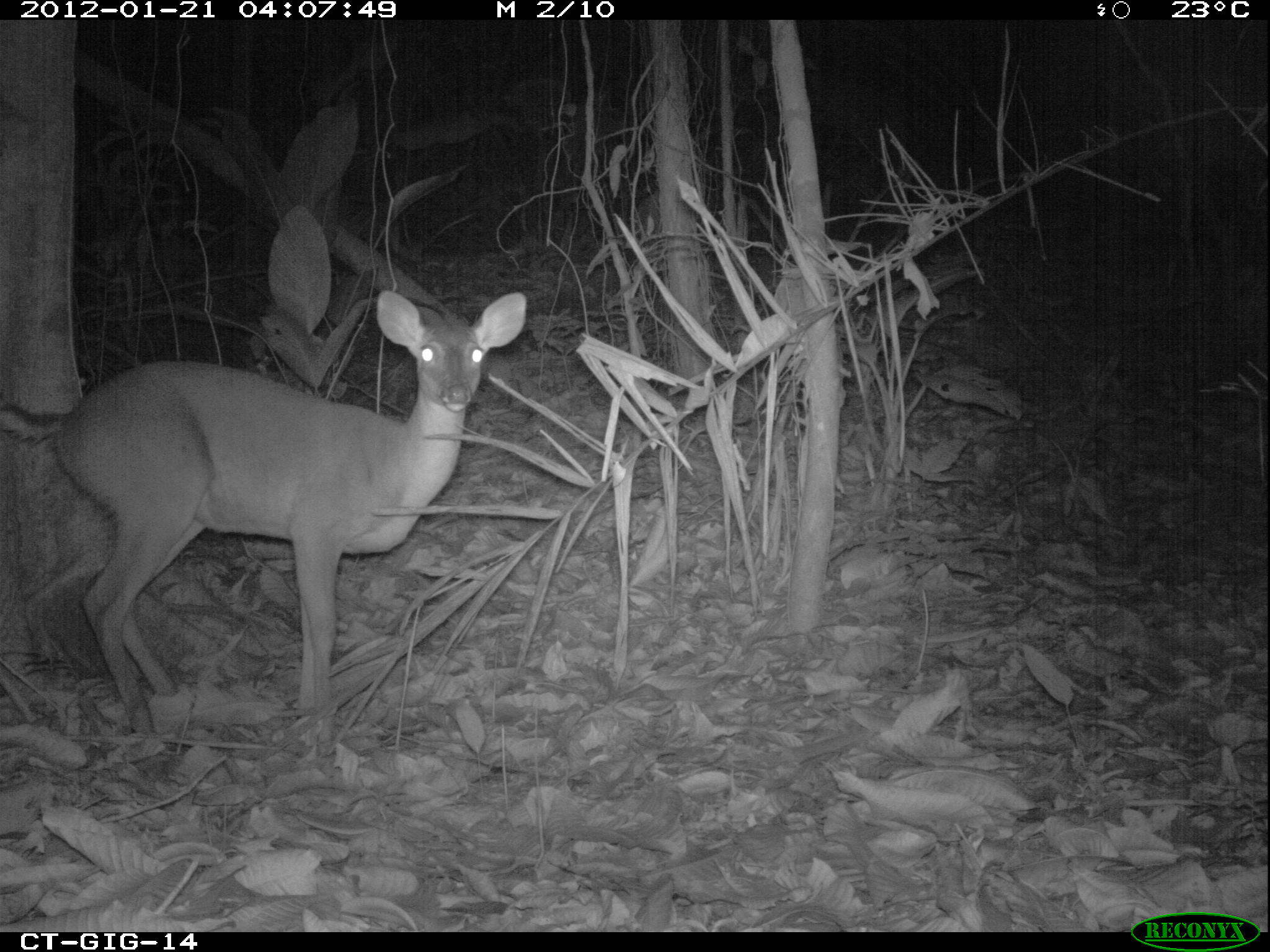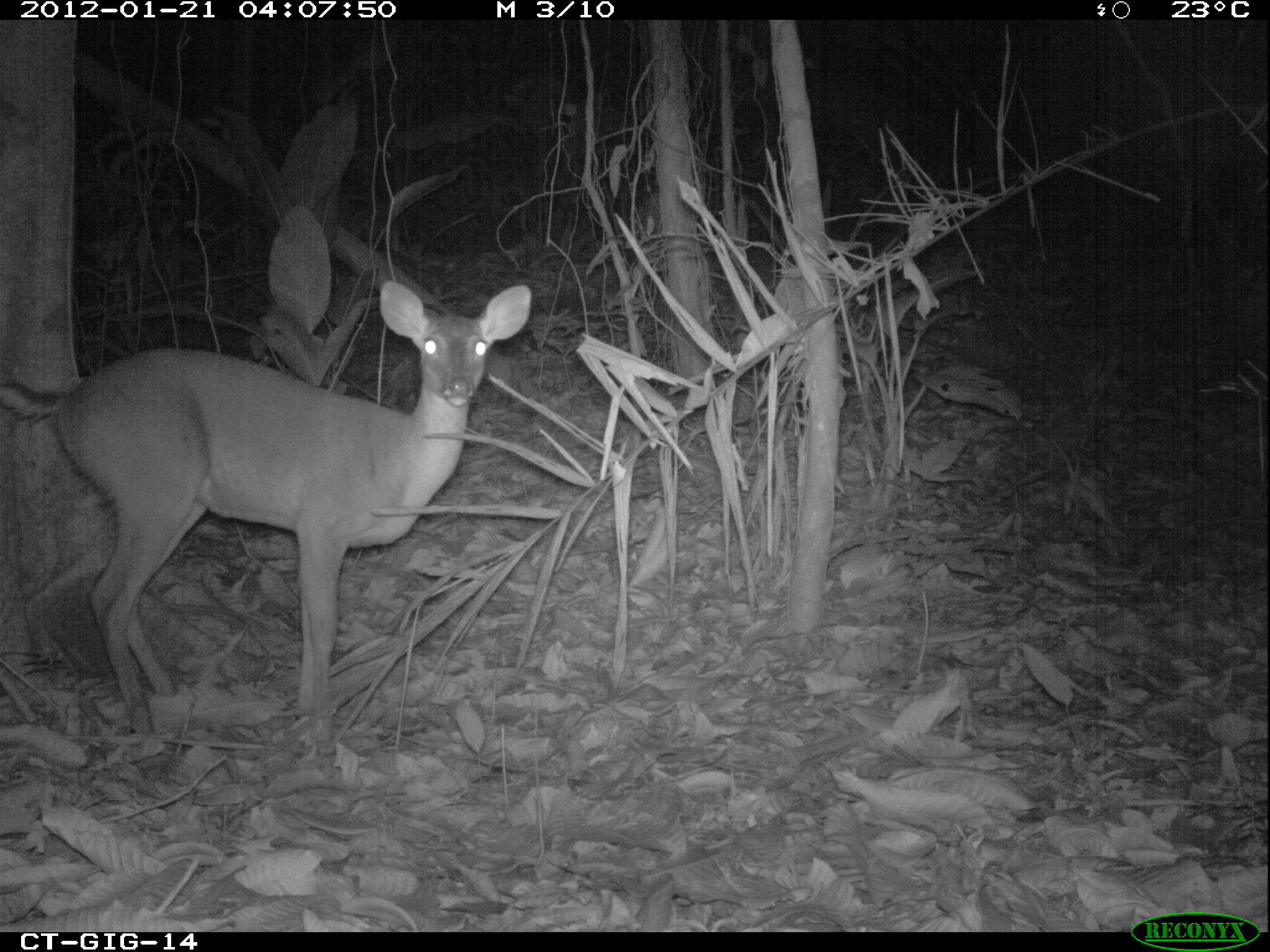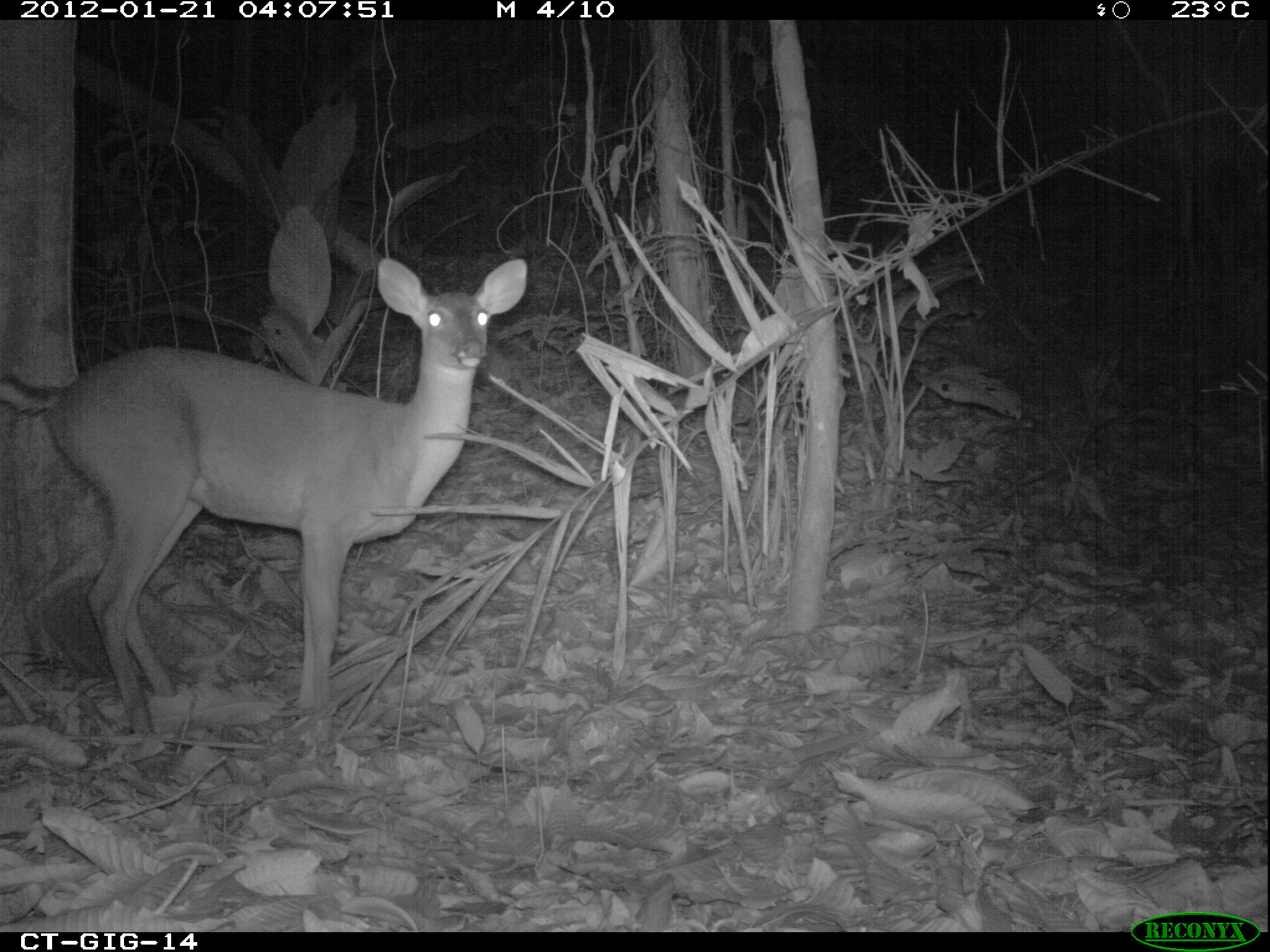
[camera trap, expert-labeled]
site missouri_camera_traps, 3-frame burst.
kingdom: Animalia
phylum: Chordata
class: Mammalia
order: Artiodactyla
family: Cervidae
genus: Odocoileus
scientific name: Odocoileus virginianus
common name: white-tailed deer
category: white tailed deer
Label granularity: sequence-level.